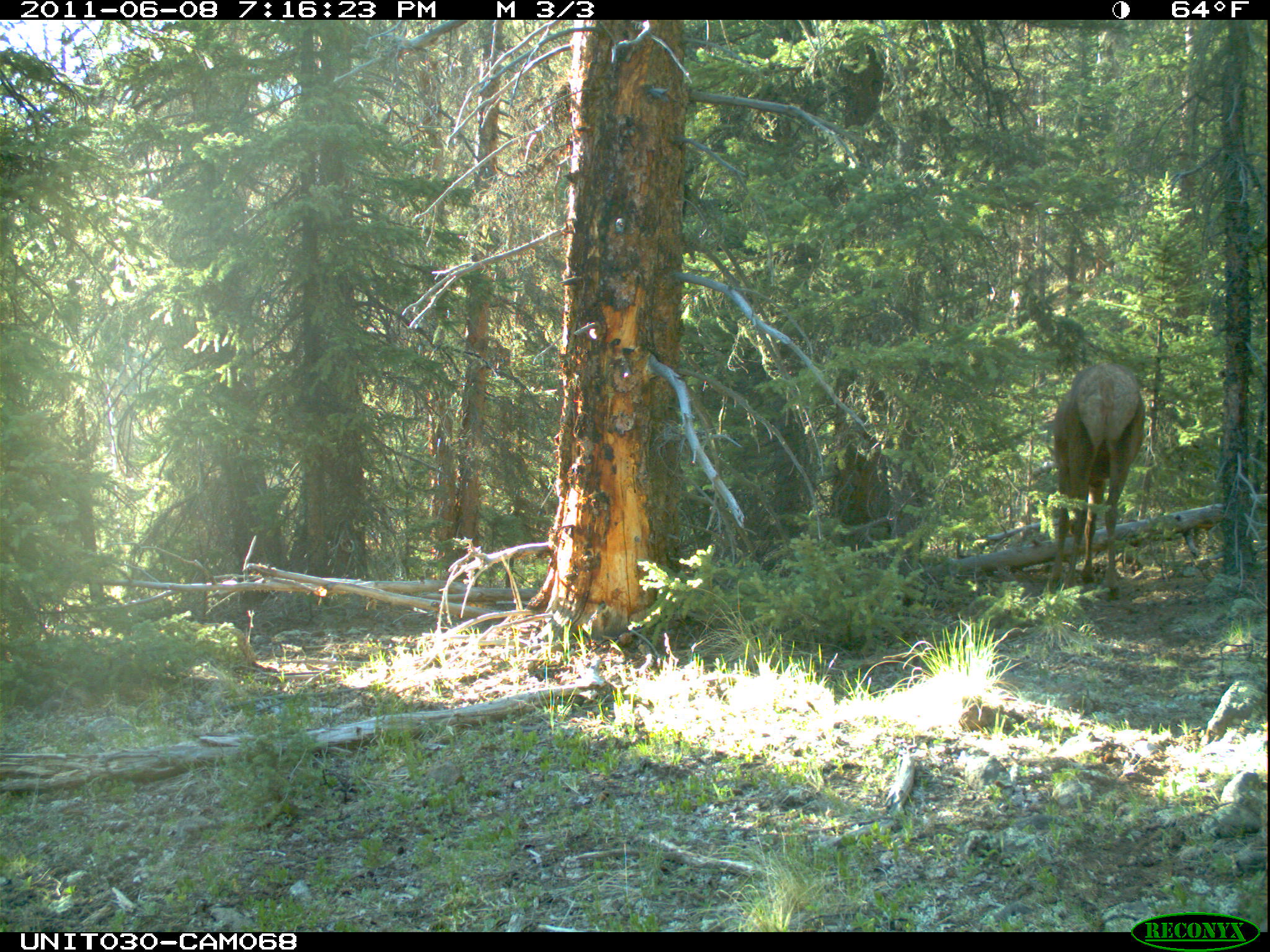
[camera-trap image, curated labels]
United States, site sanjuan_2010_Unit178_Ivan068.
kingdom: Animalia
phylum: Chordata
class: Mammalia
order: Artiodactyla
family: Cervidae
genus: Cervus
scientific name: Cervus elaphus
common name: red deer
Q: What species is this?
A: Cervus elaphus (red deer).